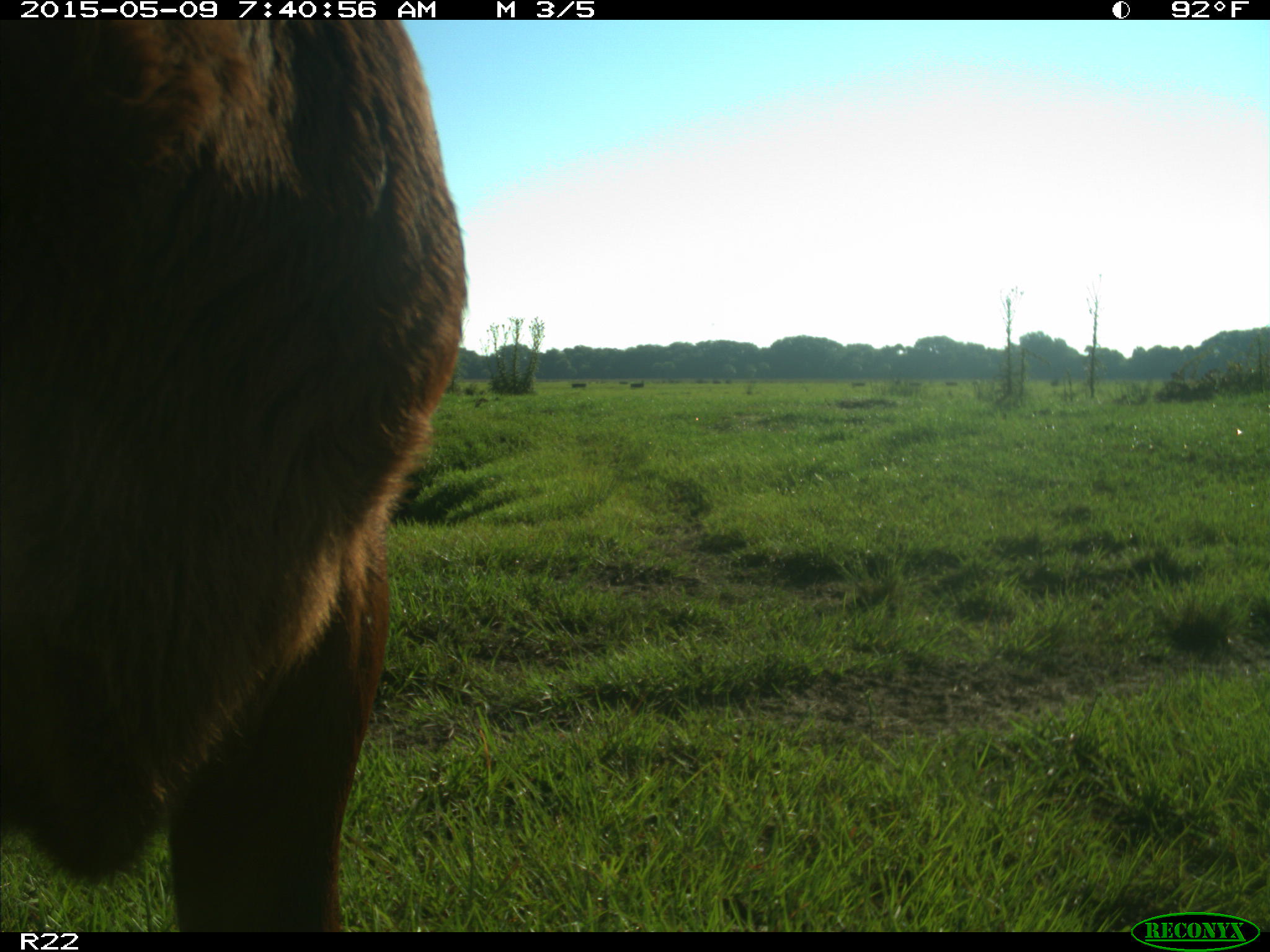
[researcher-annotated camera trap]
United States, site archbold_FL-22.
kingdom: Animalia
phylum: Chordata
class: Mammalia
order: Artiodactyla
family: Bovidae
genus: Bos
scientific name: Bos taurus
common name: domestic cow